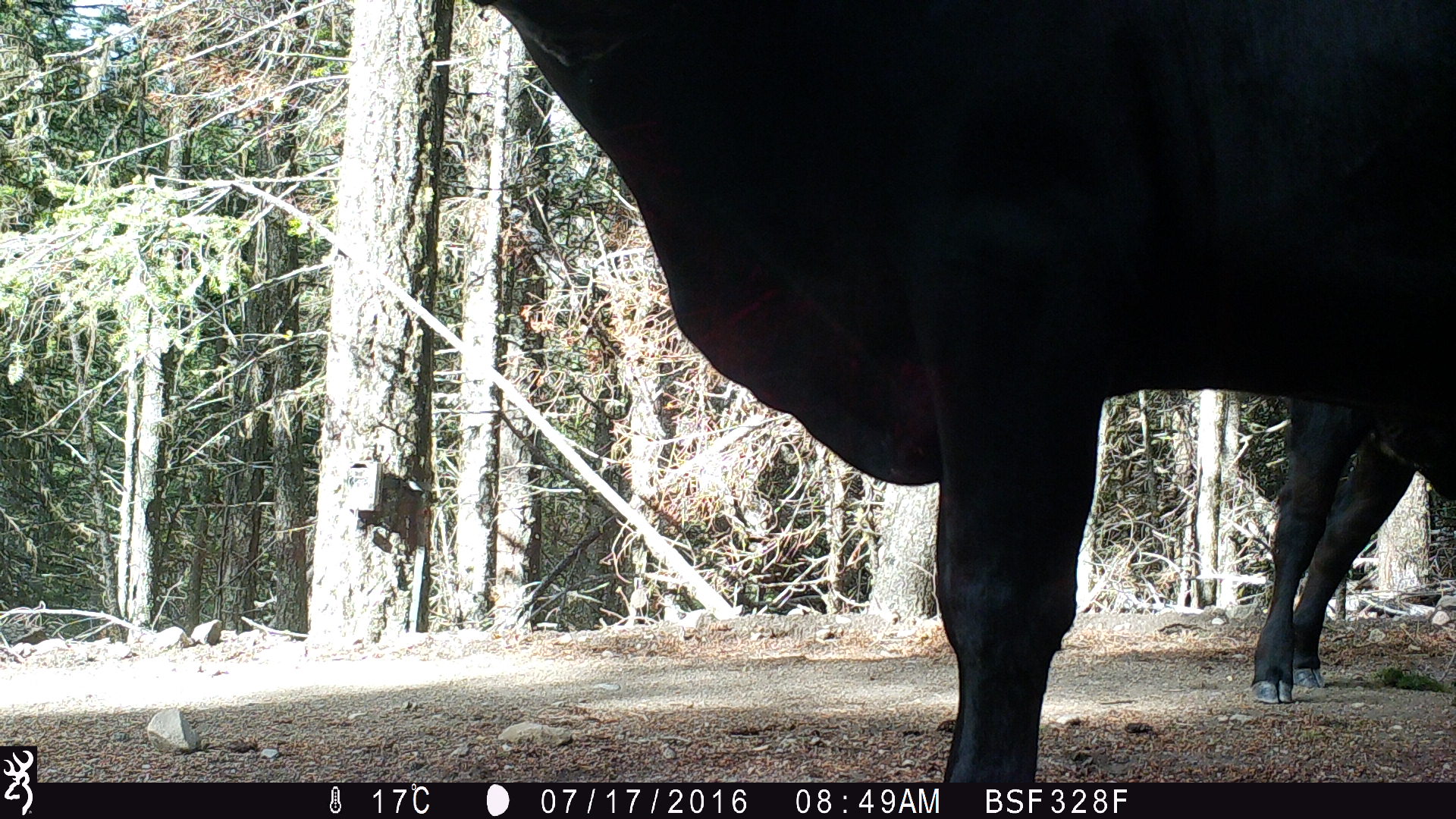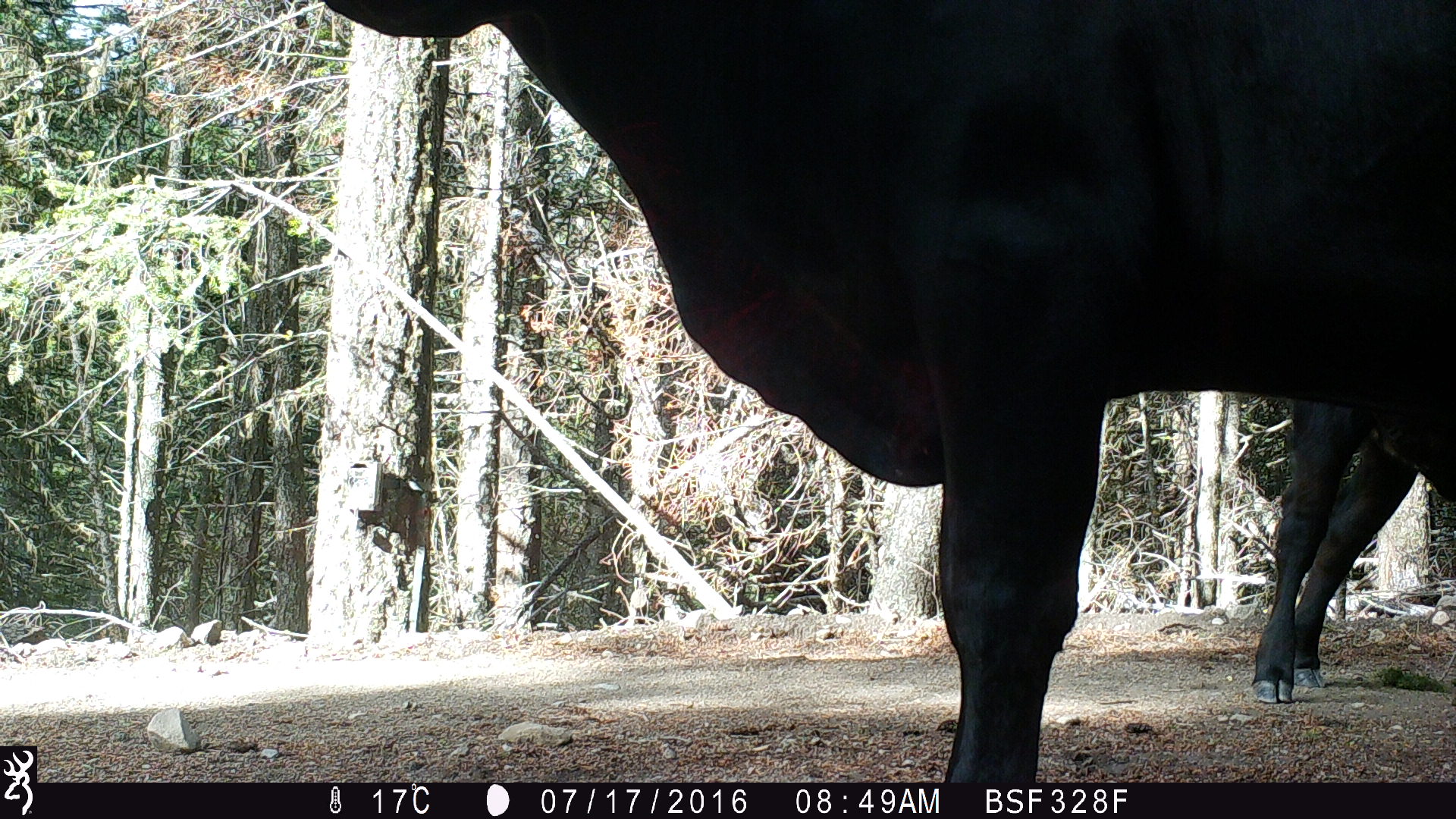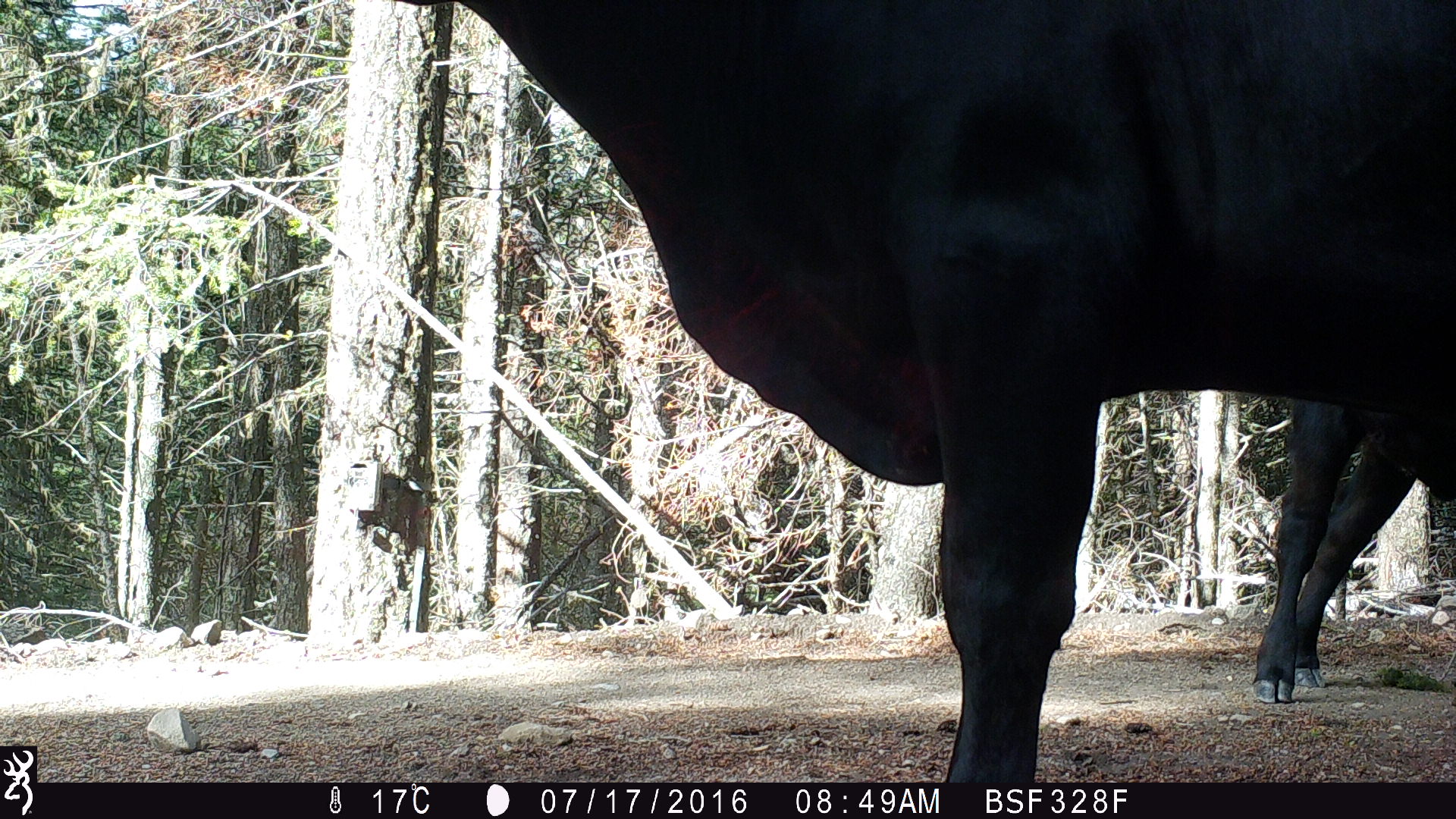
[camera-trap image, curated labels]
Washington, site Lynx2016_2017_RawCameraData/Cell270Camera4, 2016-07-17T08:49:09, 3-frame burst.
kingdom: Animalia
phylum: Chordata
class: Mammalia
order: Artiodactyla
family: Bovidae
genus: Bos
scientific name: Bos taurus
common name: domestic cattle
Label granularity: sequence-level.